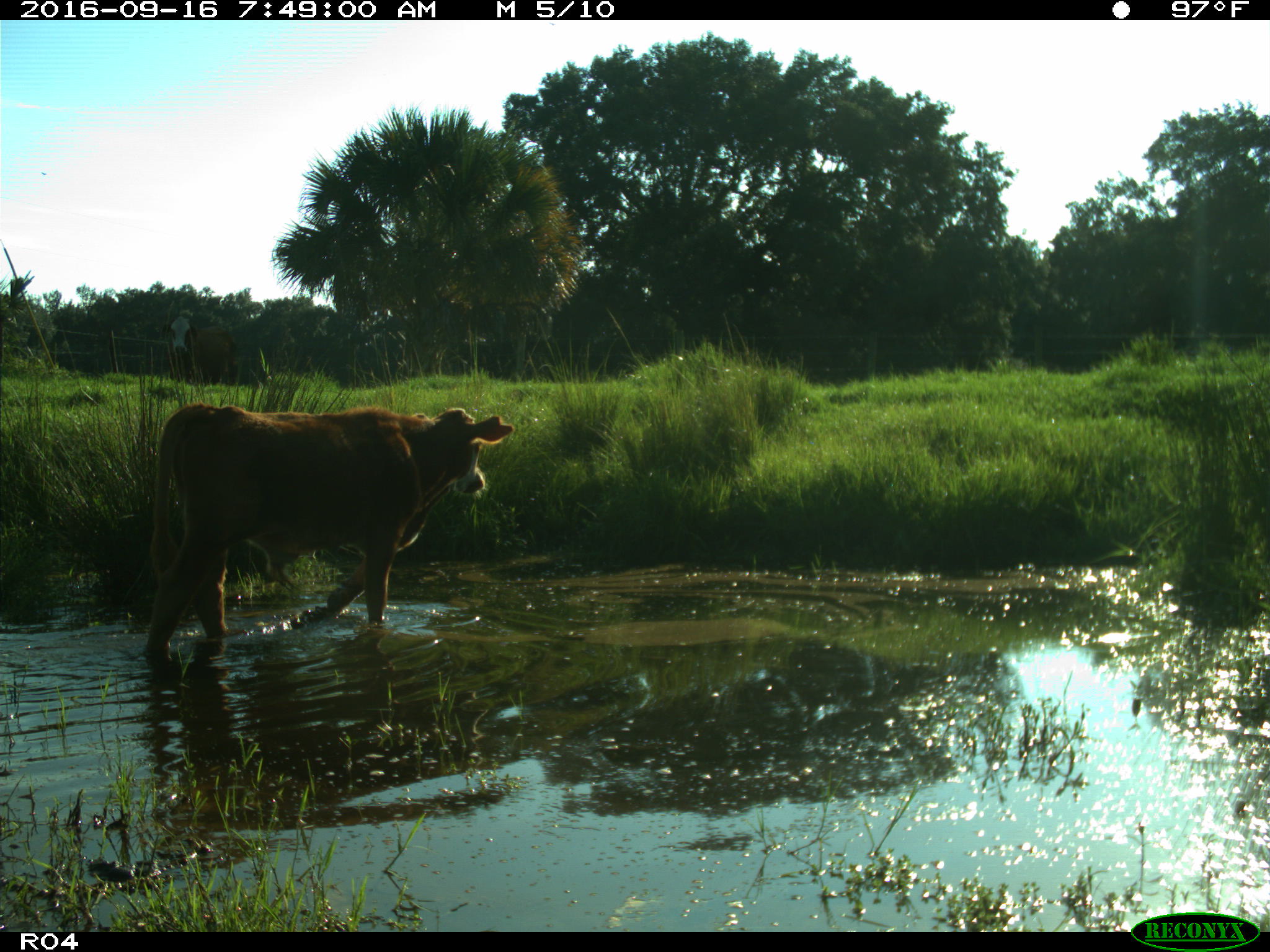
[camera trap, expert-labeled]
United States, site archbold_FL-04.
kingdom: Animalia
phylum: Chordata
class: Mammalia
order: Artiodactyla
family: Bovidae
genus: Bos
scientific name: Bos taurus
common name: domestic cow